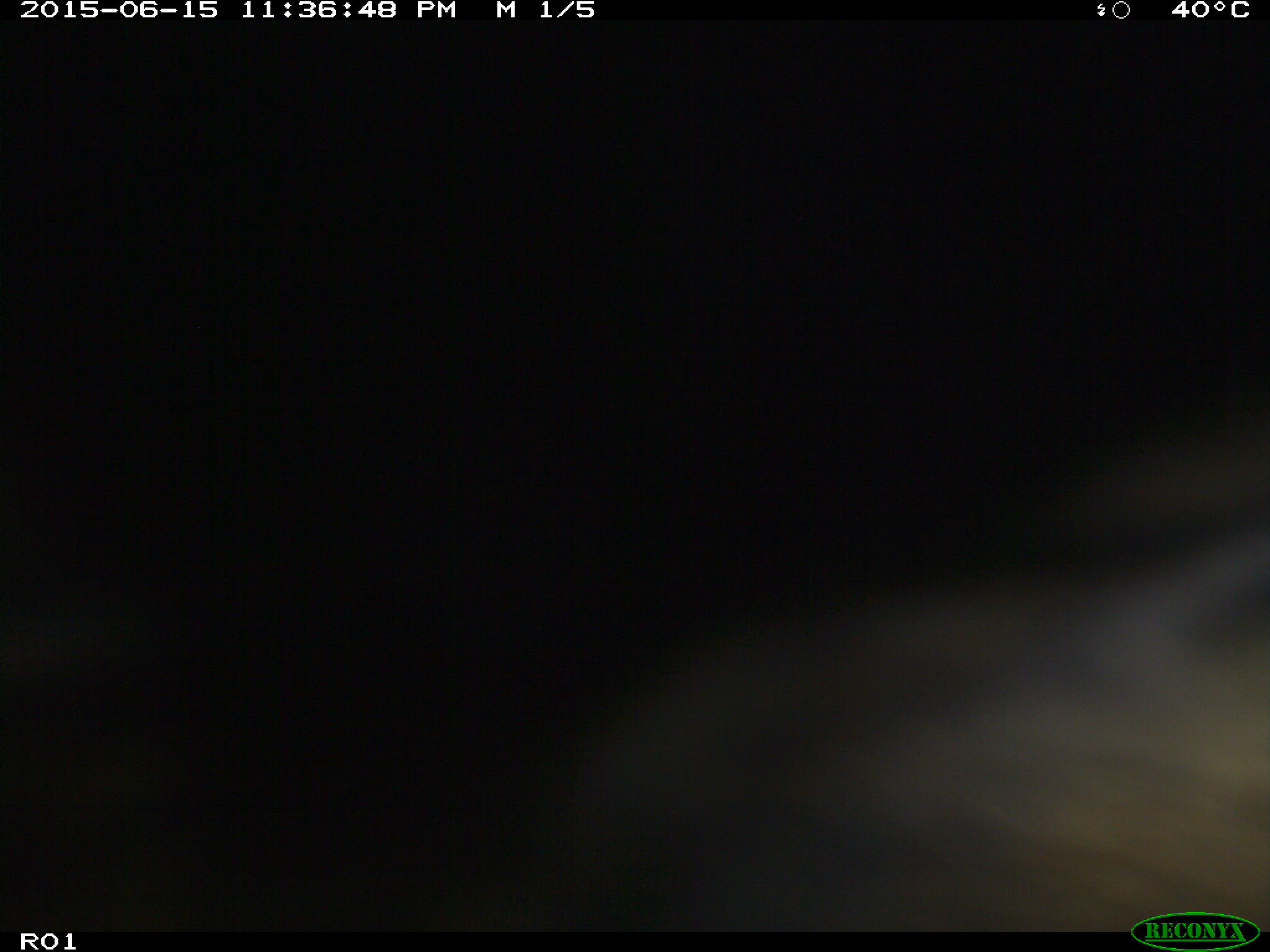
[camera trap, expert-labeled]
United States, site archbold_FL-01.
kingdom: Animalia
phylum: Chordata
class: Mammalia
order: Artiodactyla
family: Bovidae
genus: Bos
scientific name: Bos taurus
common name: domestic cow